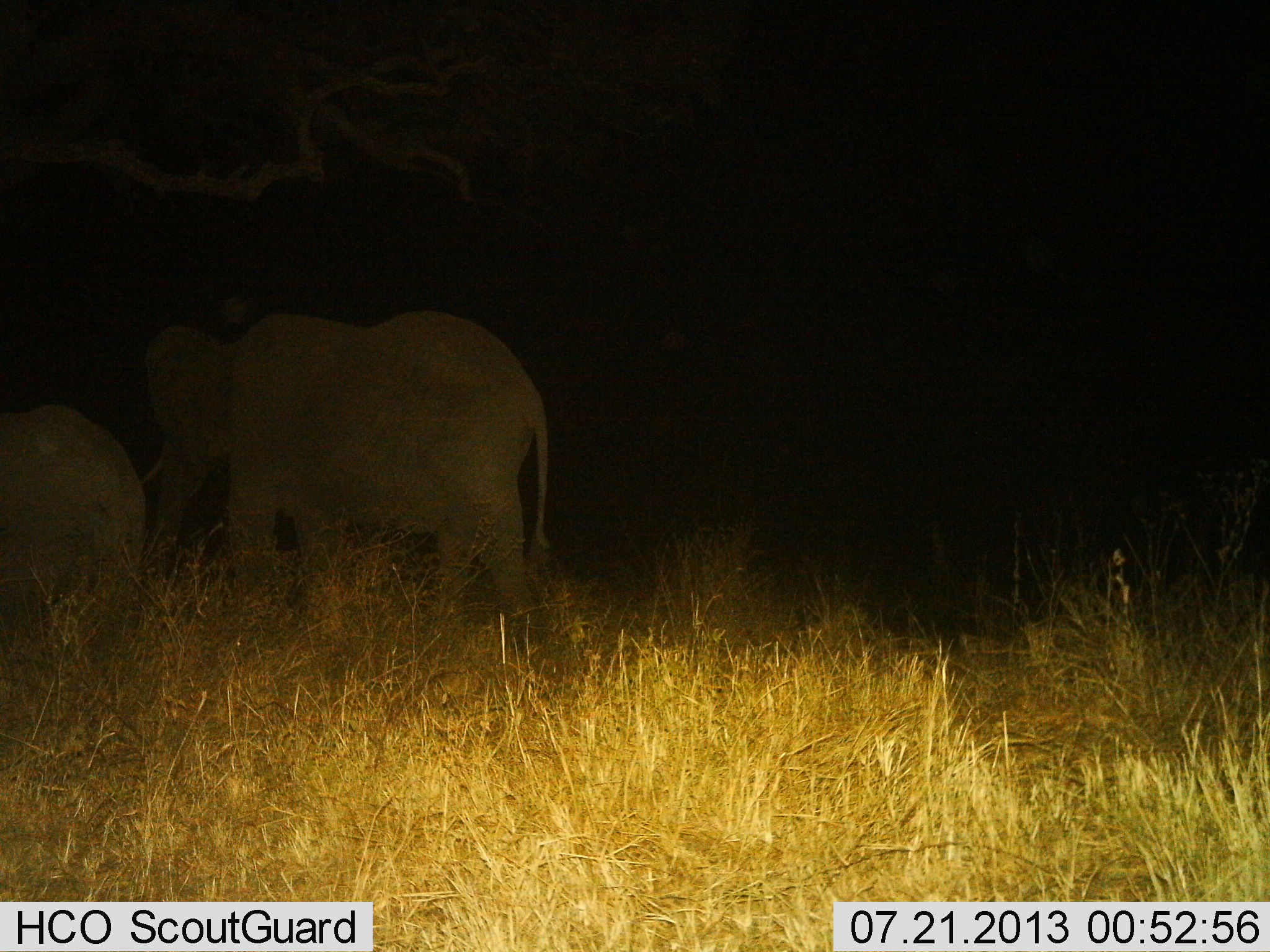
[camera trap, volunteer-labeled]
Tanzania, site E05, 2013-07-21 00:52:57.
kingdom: Animalia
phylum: Chordata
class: Mammalia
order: Proboscidea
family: Elephantidae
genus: Loxodonta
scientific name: Loxodonta africana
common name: african bush elephant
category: elephant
Elephant (african bush elephant) (Loxodonta africana), count 2. Behavior (volunteer vote fractions): standing 40%, resting 0%, moving 60%, interacting 0%. Young present (vote fraction): 30%. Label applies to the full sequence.